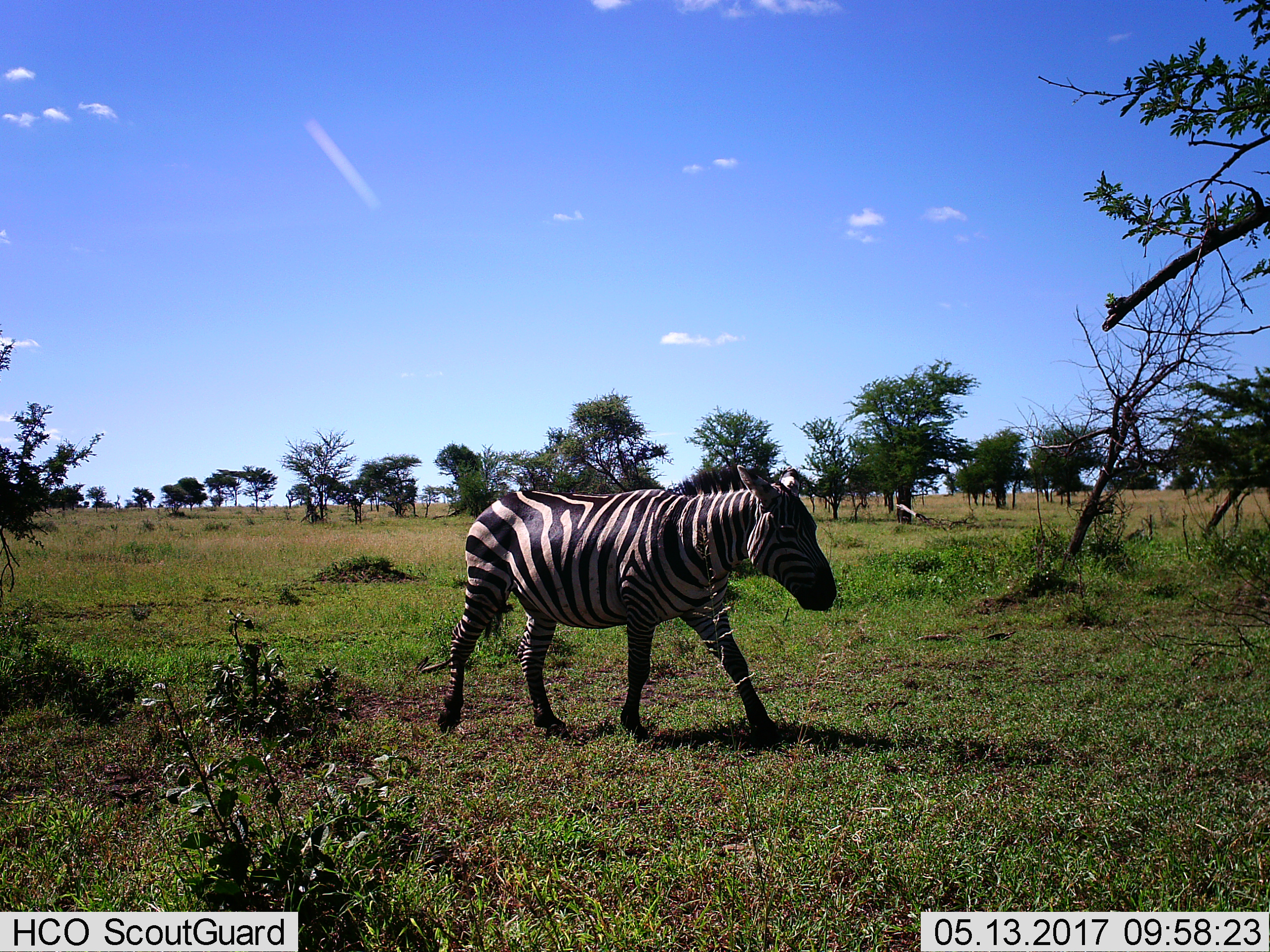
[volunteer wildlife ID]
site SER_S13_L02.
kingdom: Animalia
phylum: Chordata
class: Mammalia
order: Perissodactyla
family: Equidae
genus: Equus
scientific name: Equus quagga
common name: plains zebra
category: zebraplains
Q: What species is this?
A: Zebraplains (plains zebra) (Equus quagga).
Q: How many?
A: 1.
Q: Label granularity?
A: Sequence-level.